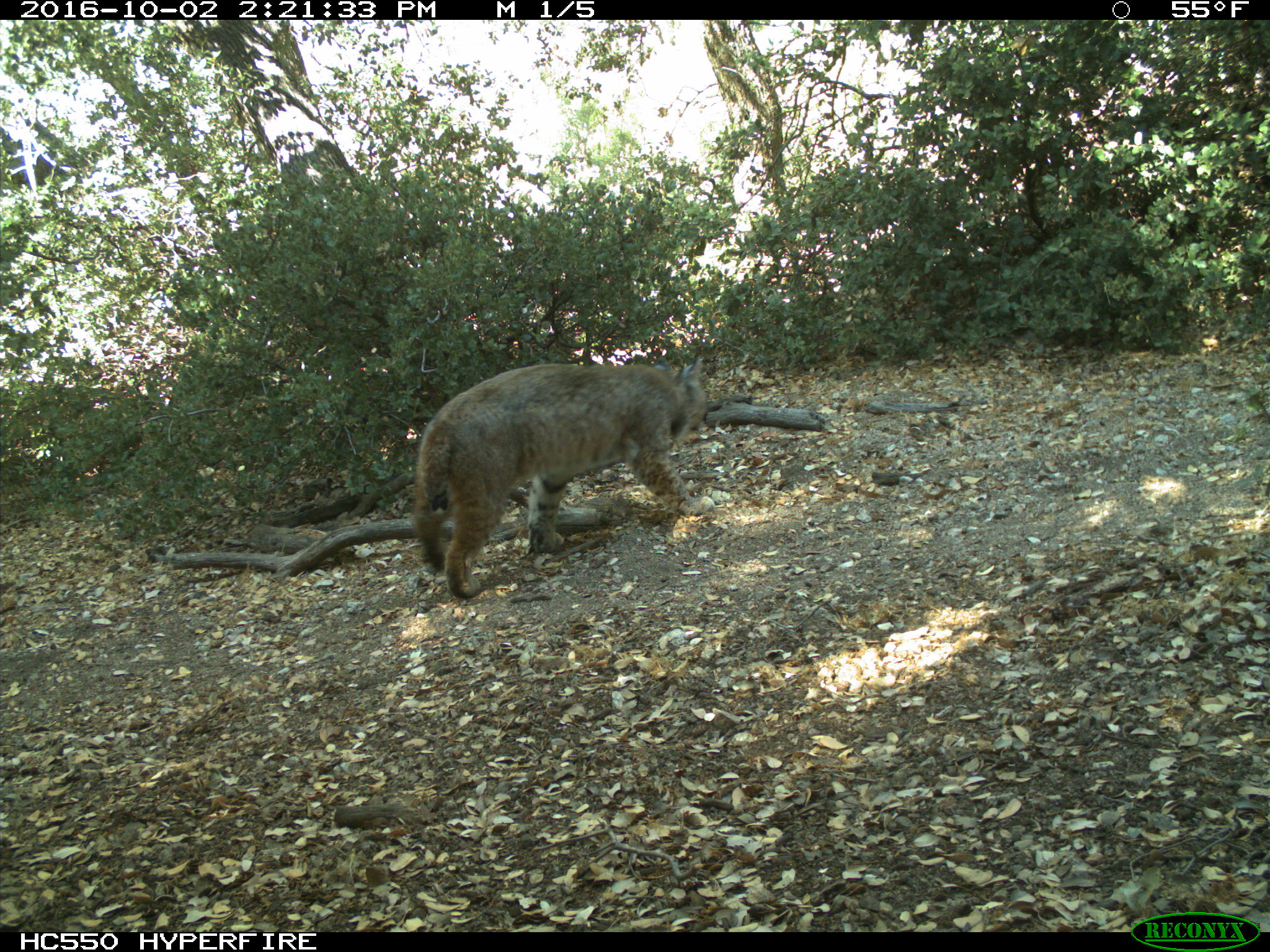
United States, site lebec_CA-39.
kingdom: Animalia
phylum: Chordata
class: Mammalia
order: Carnivora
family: Felidae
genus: Lynx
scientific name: Lynx rufus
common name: bobcat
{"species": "Lynx rufus (bobcat)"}